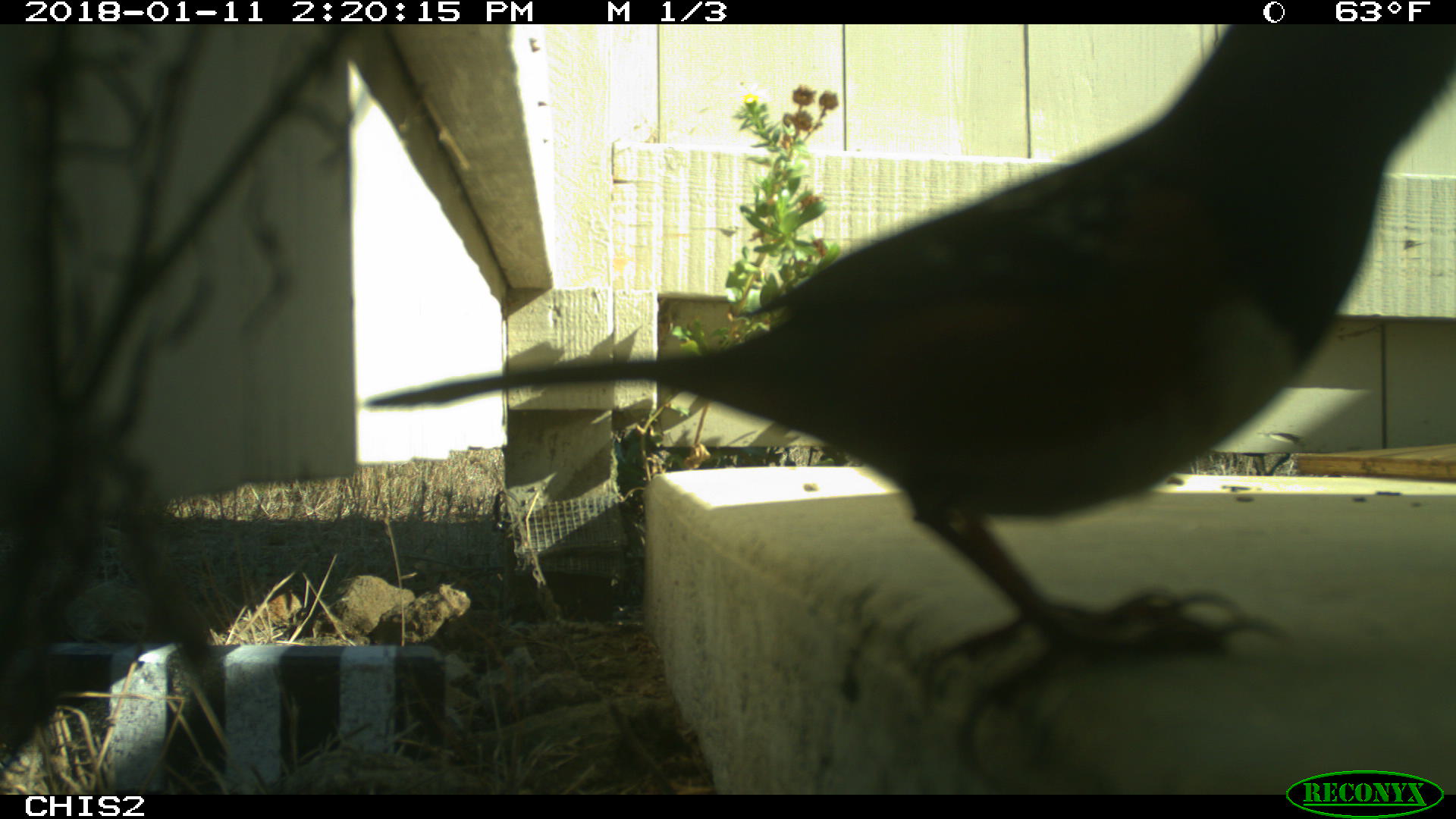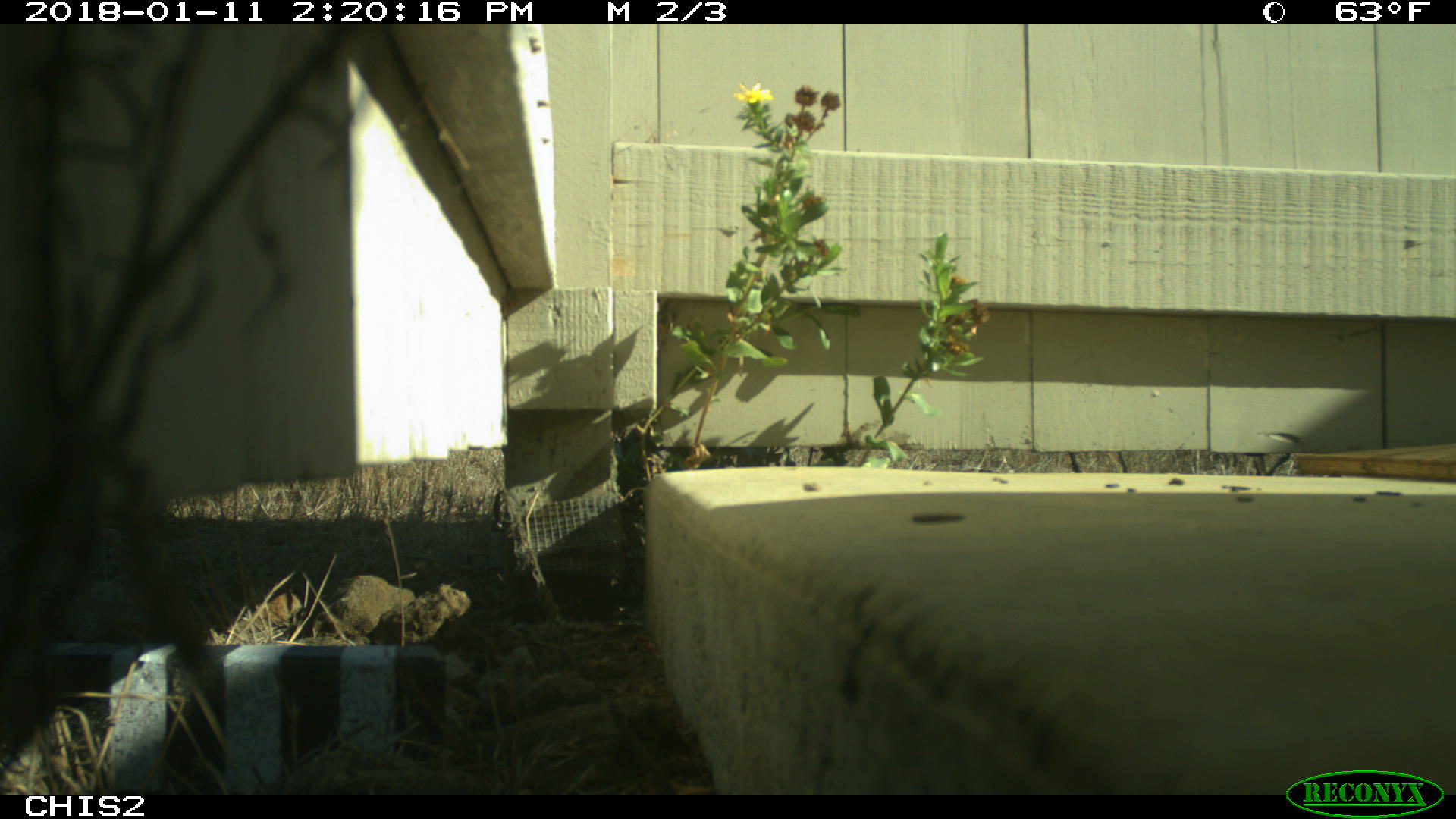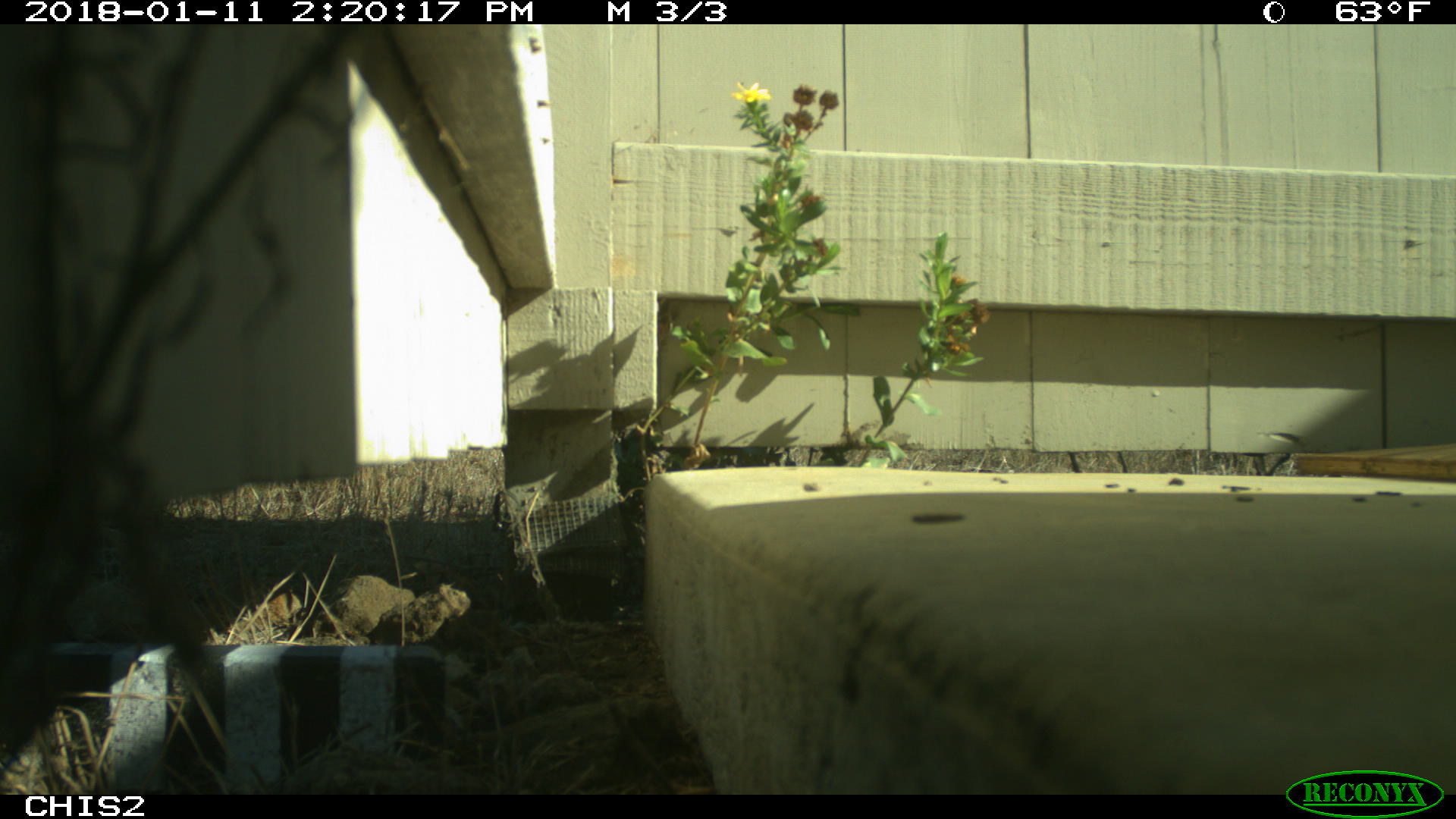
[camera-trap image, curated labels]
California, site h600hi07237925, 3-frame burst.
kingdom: Animalia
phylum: Chordata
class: Aves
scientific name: Aves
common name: bird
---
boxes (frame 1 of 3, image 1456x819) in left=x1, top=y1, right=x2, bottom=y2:
bird: left=367, top=24, right=1455, bottom=775